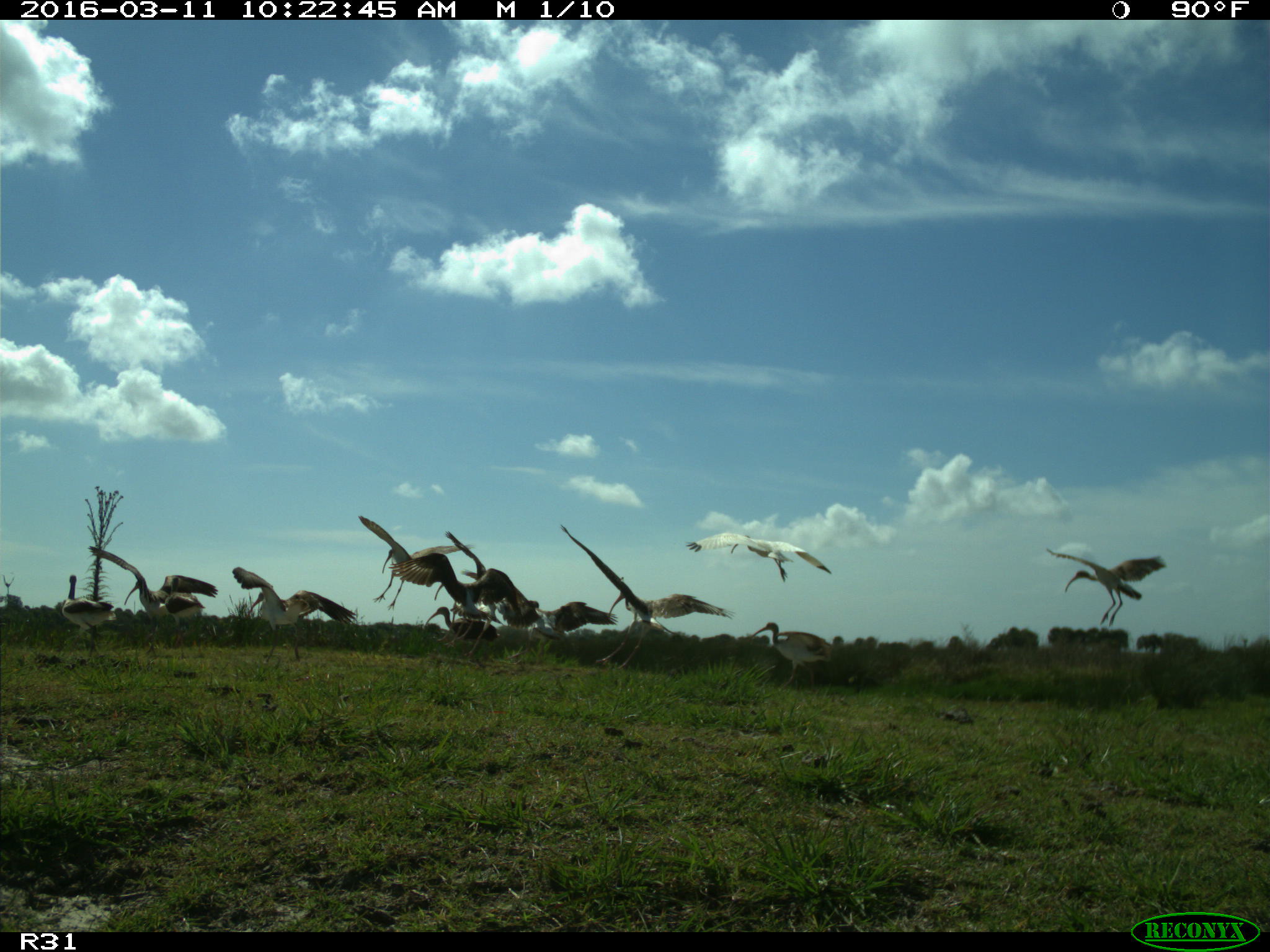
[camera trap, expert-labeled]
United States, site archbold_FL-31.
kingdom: Animalia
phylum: Chordata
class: Aves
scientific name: Aves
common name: birds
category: unidentified bird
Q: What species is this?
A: Unidentified bird (birds) (Aves).